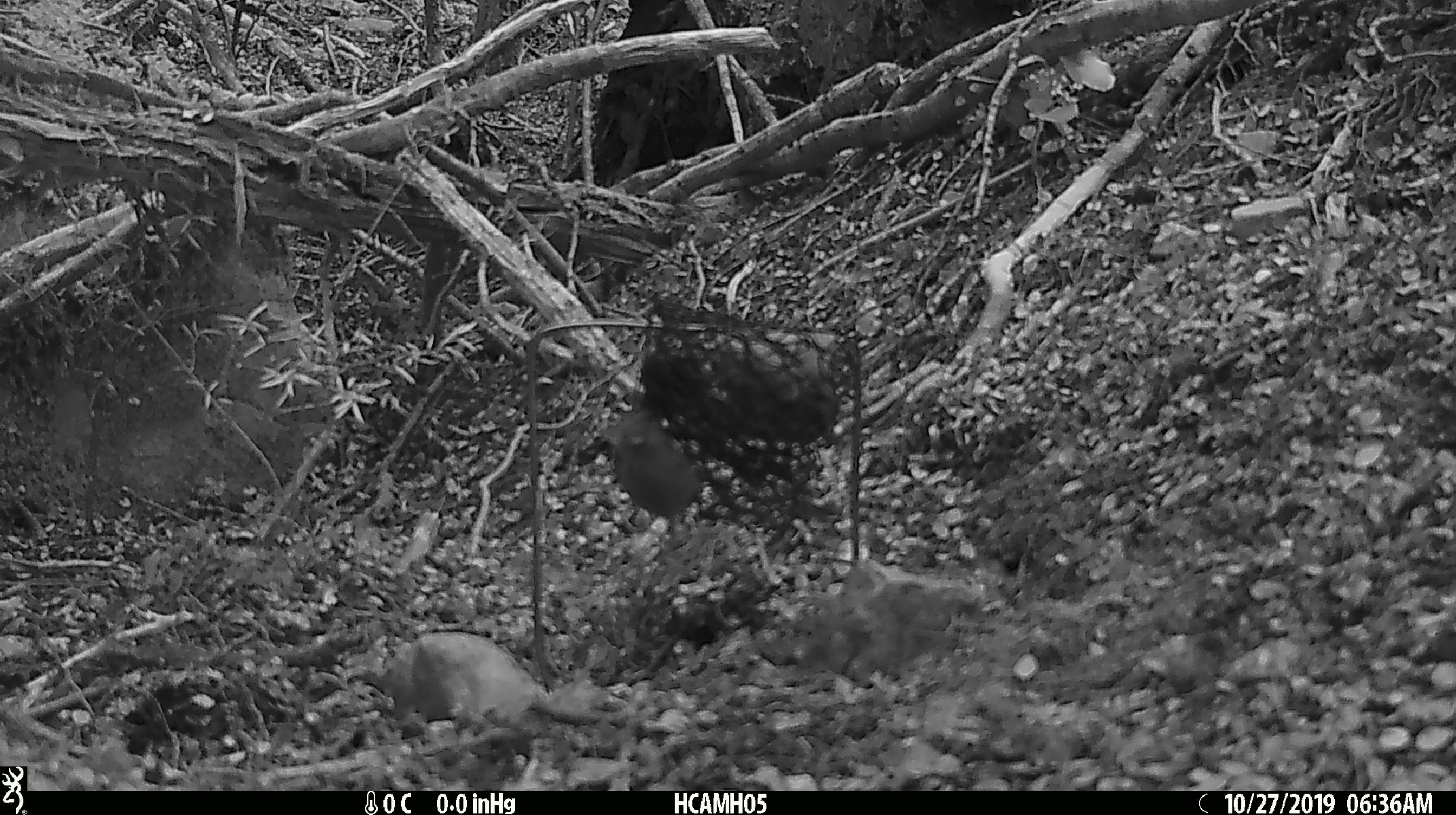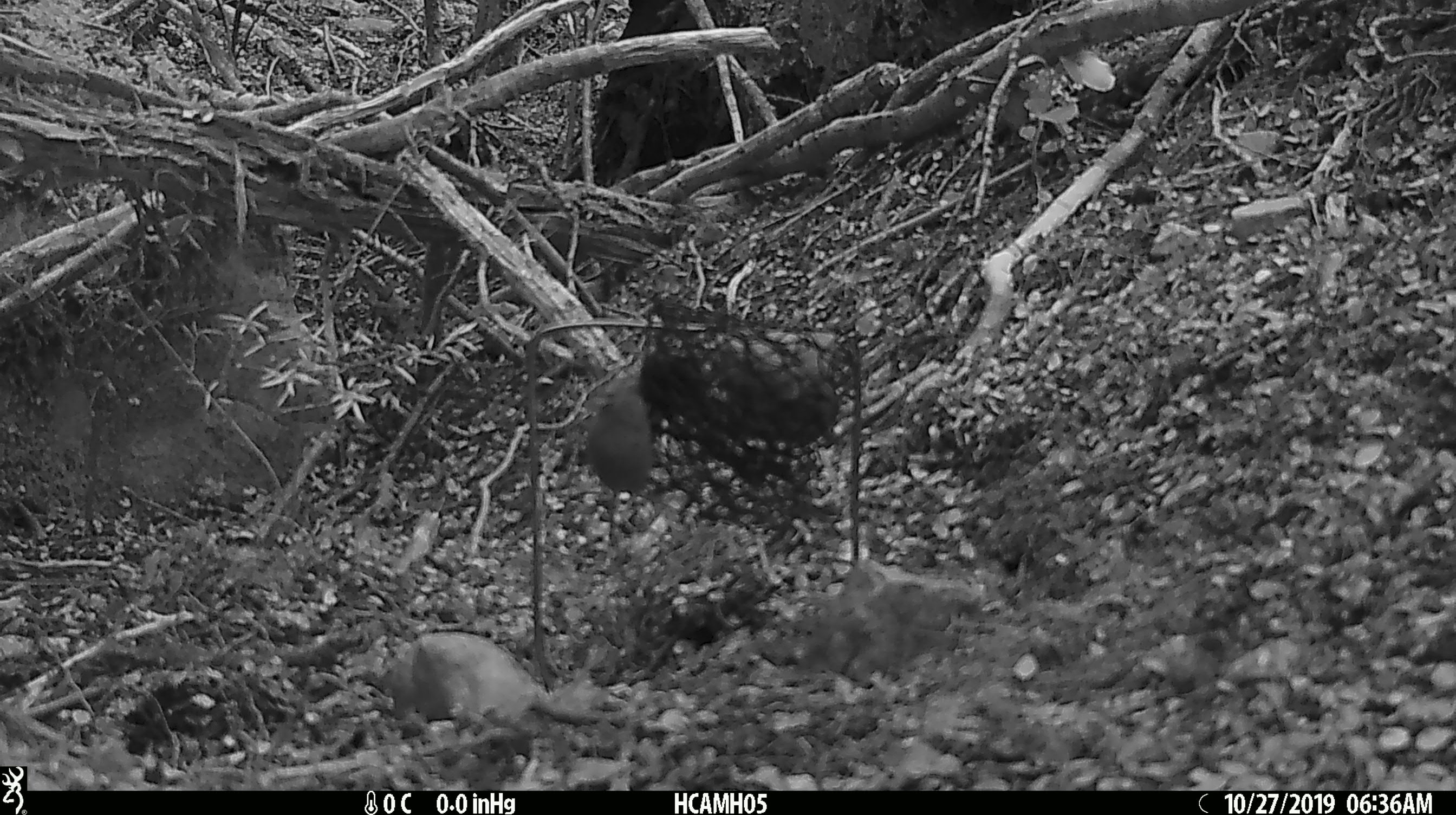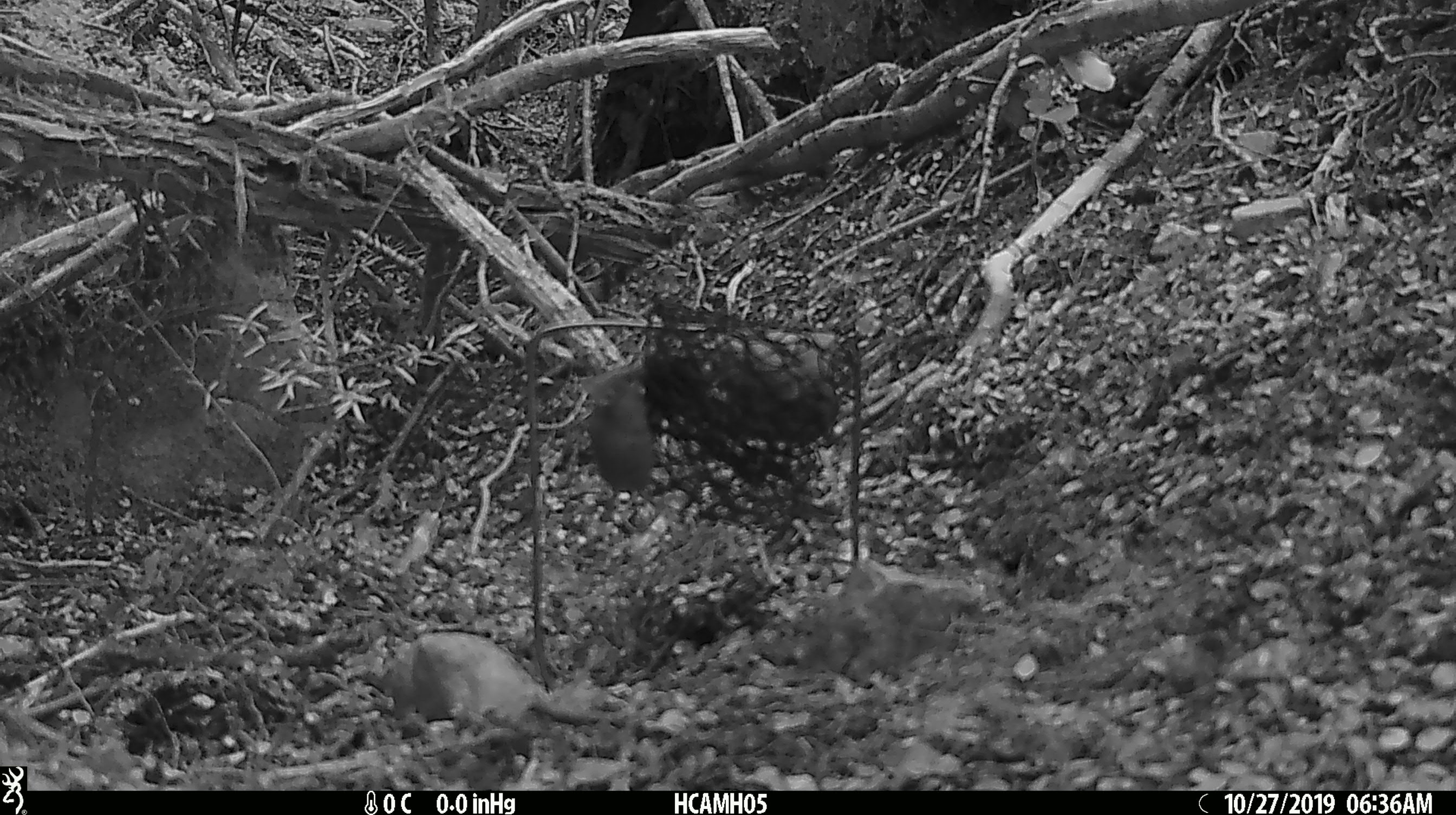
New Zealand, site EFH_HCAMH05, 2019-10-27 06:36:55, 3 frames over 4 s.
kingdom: Animalia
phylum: Chordata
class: Mammalia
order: Rodentia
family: Muridae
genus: Mus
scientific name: Mus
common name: mouse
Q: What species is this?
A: Mouse (Mus).